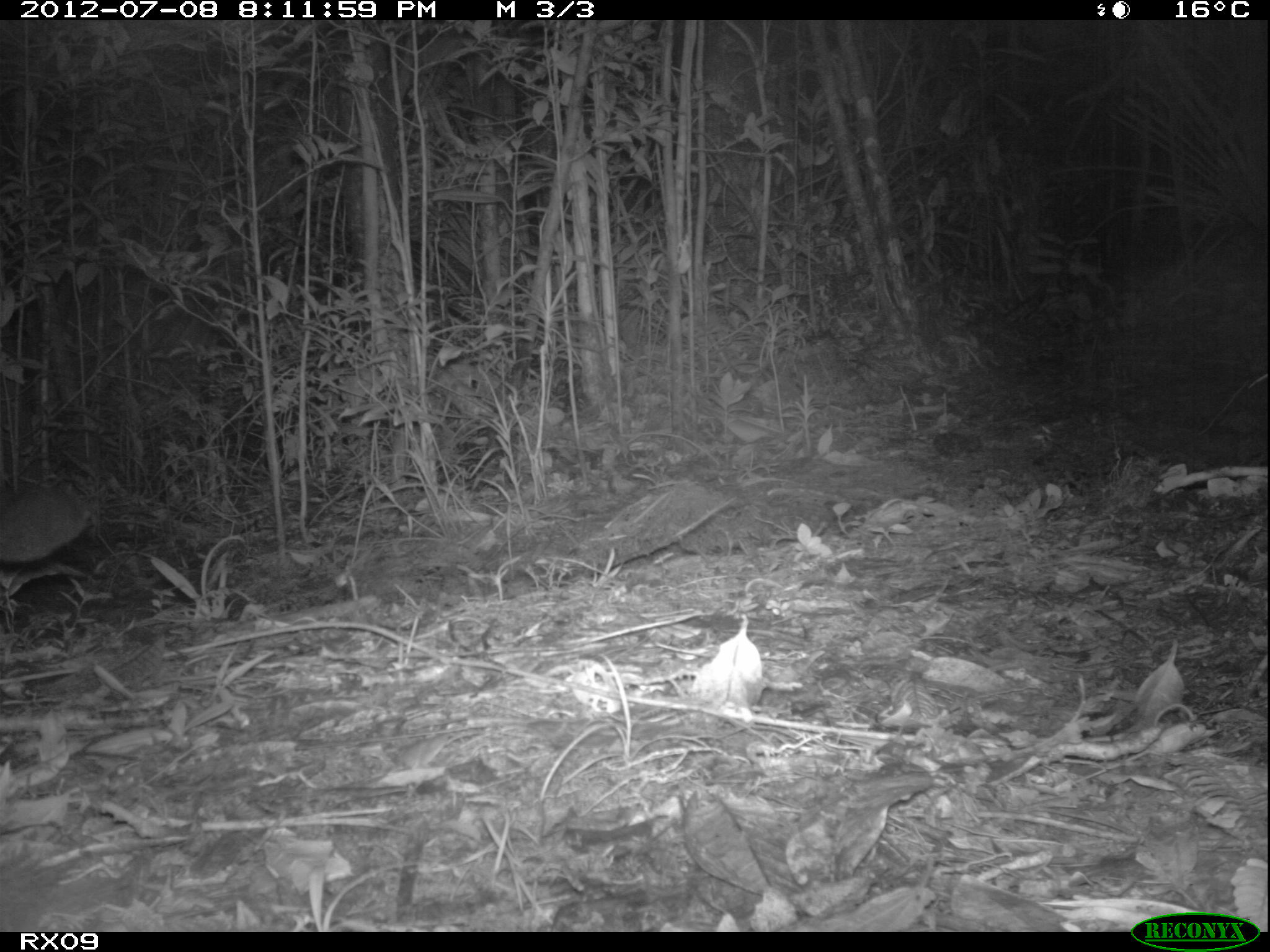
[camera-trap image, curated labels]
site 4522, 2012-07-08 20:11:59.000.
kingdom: Animalia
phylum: Chordata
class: Mammalia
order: Carnivora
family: Eupleridae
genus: Fossa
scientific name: Fossa fossana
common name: fanaloka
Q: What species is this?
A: Fossa fossana (fanaloka).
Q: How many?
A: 1.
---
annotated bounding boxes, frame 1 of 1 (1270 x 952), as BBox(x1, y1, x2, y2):
fossa fossana: BBox(0, 477, 98, 563)